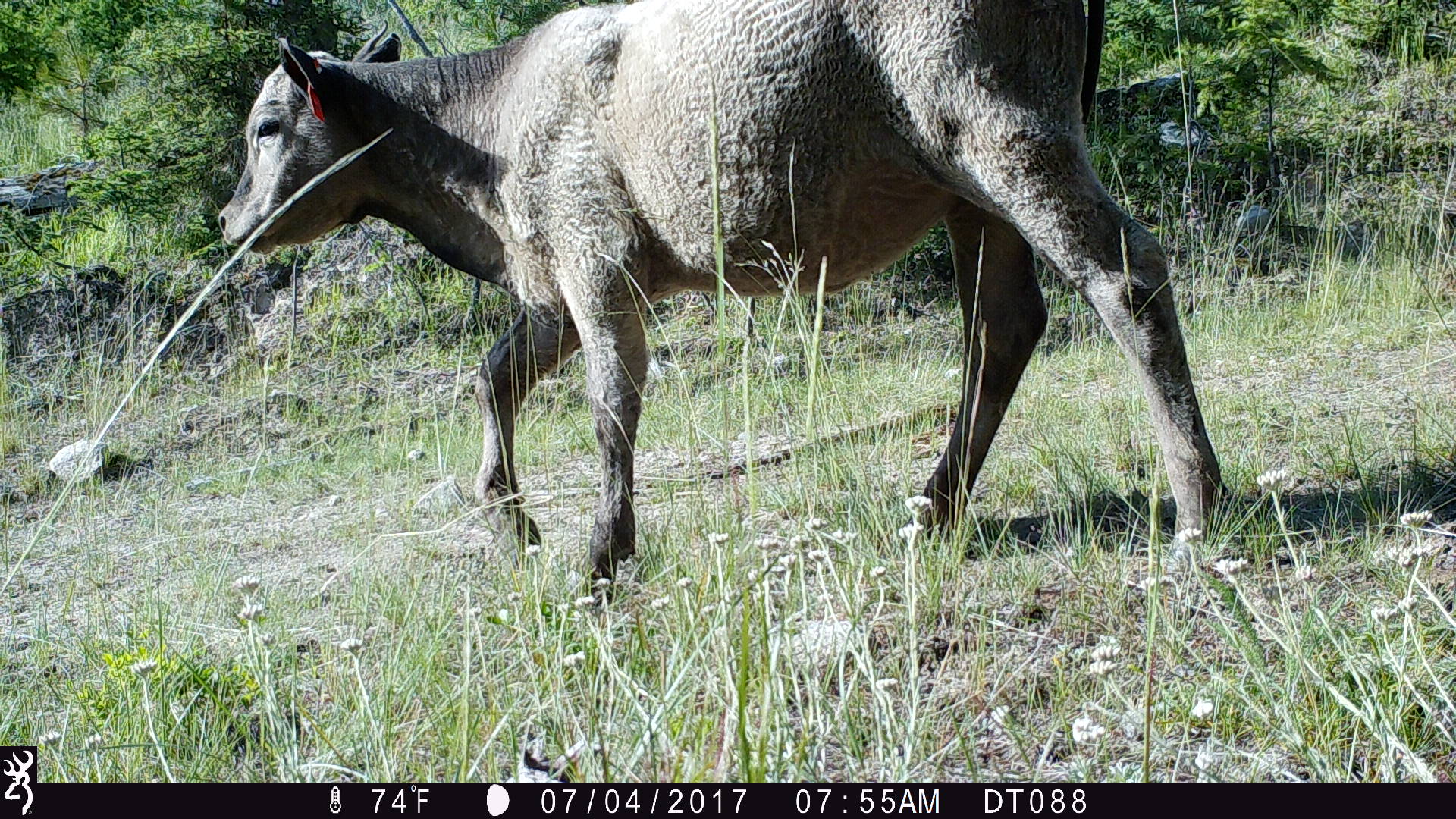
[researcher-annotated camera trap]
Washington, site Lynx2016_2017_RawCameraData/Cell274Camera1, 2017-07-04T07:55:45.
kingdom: Animalia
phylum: Chordata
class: Mammalia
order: Artiodactyla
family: Bovidae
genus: Bos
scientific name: Bos taurus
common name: domestic cattle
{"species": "domestic cattle (Bos taurus)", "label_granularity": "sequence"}